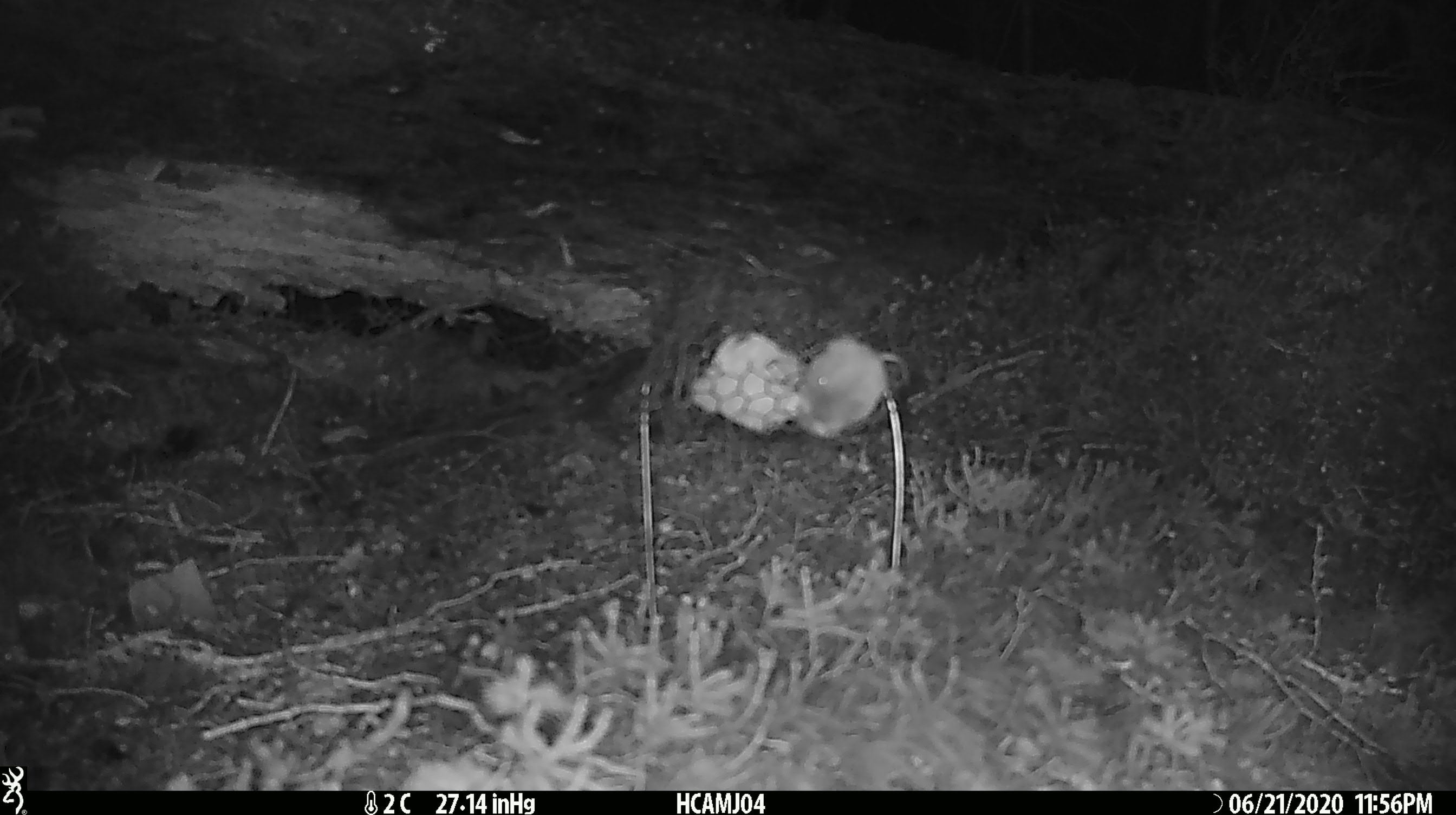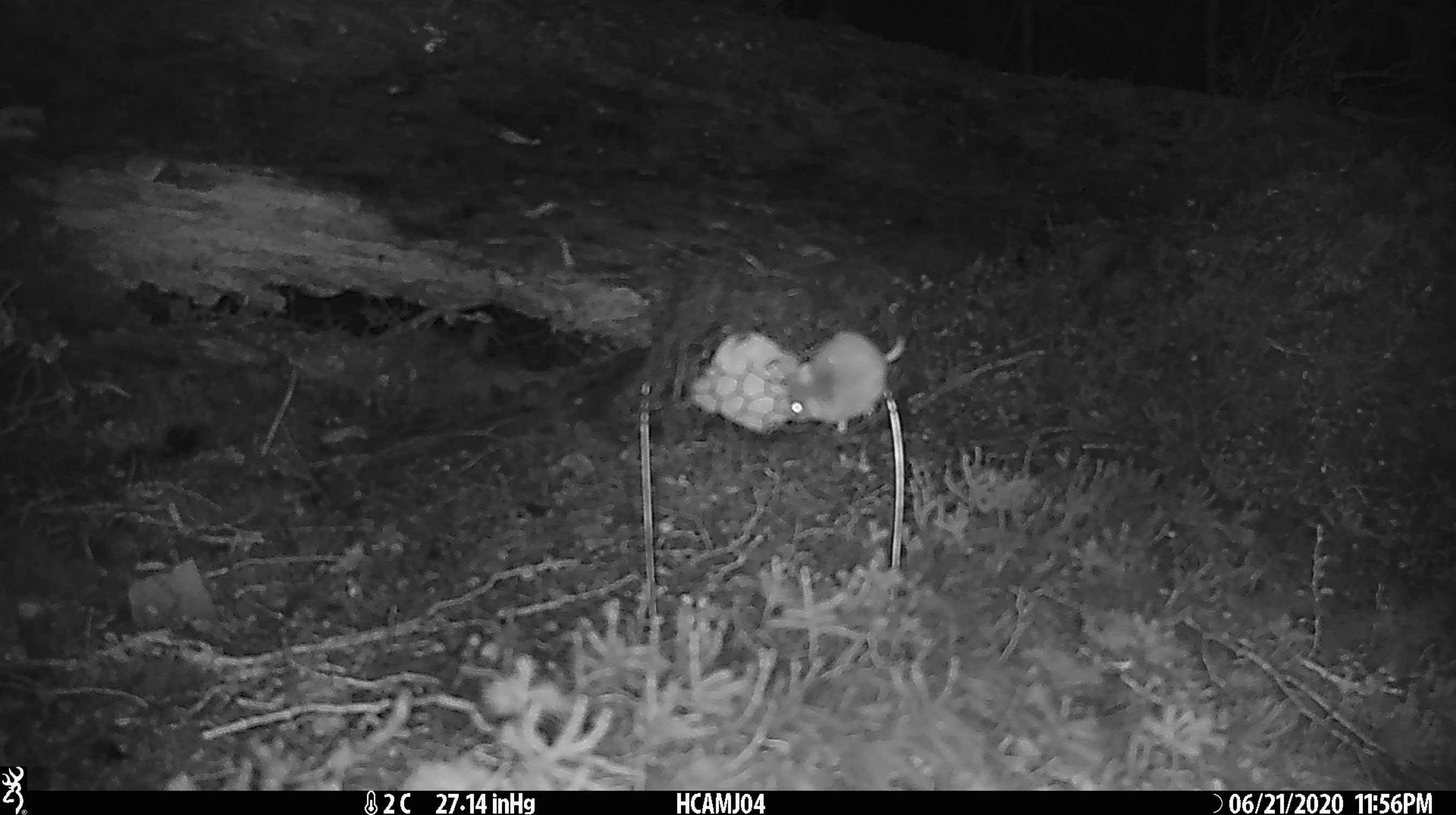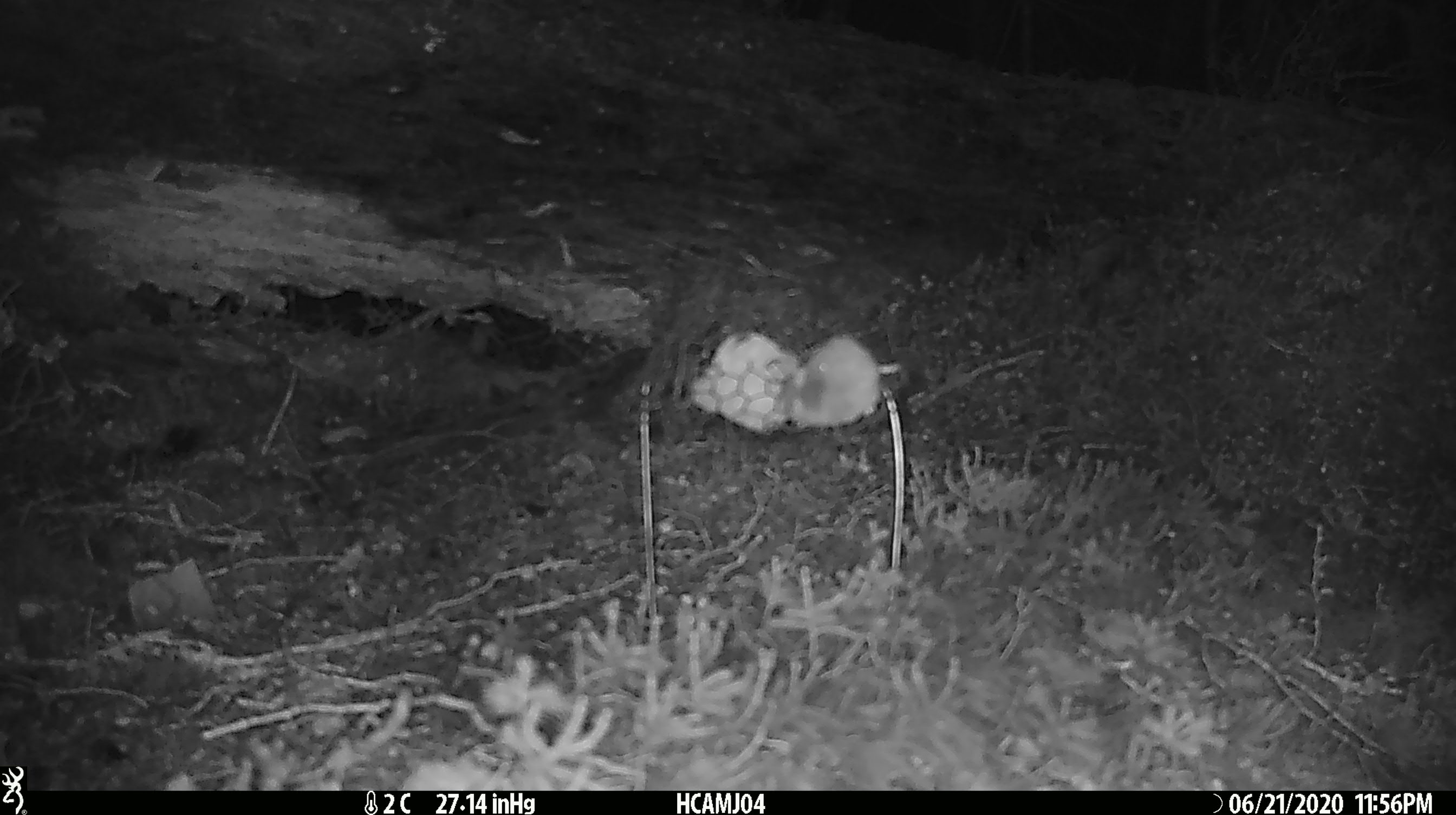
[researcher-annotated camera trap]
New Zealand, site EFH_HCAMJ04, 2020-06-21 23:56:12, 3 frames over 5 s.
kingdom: Animalia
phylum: Chordata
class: Mammalia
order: Rodentia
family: Muridae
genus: Mus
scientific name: Mus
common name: mouse